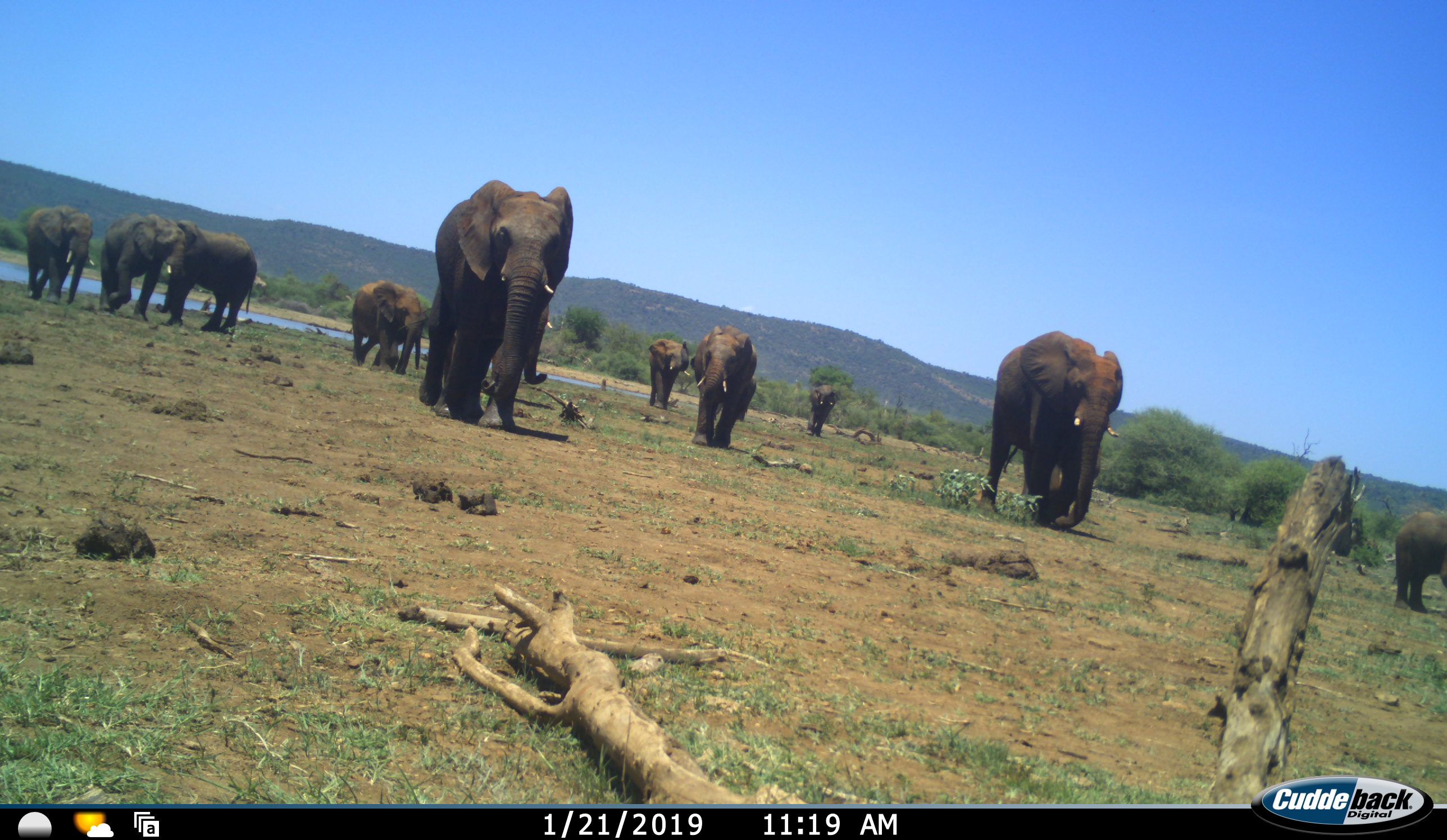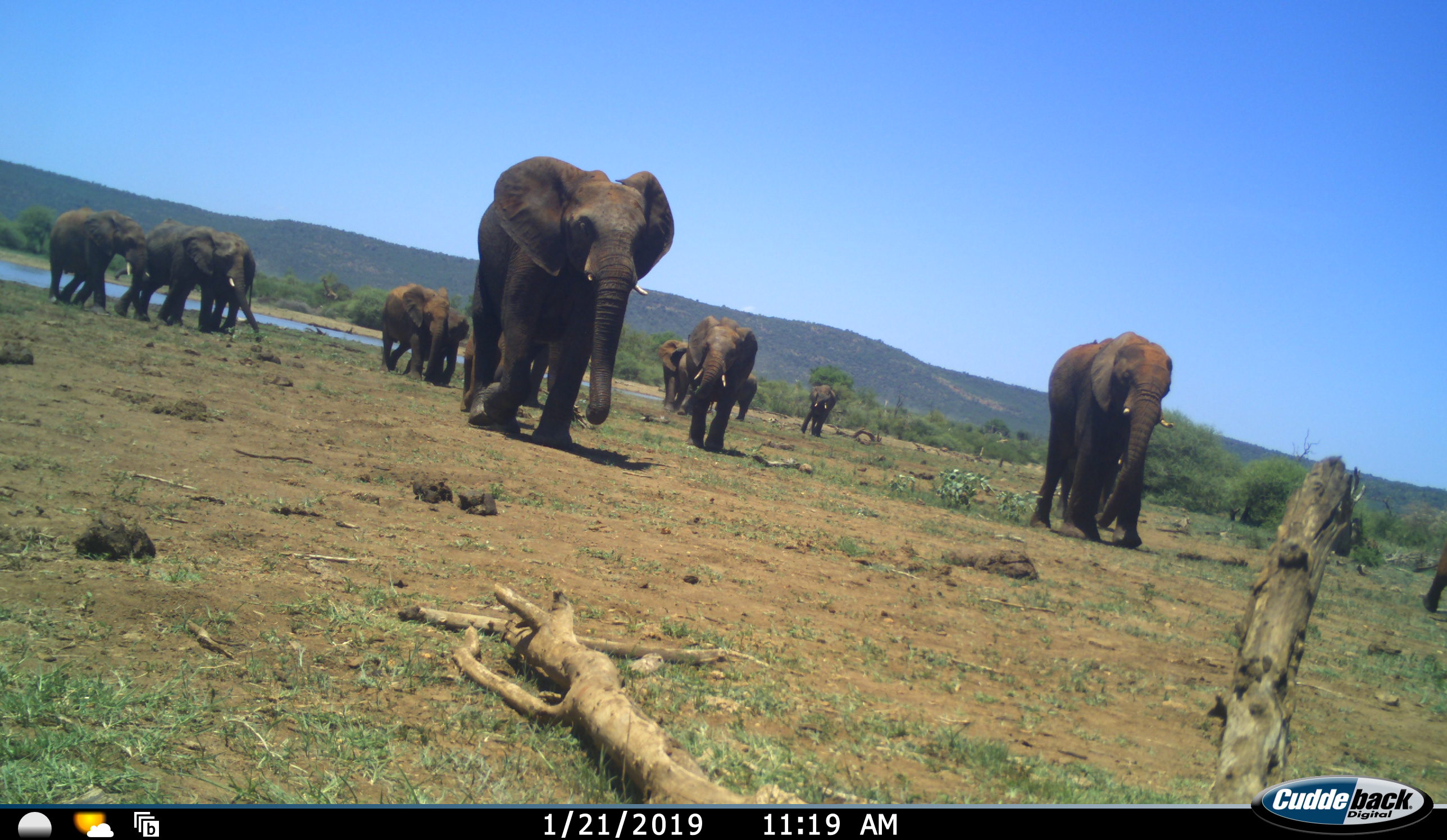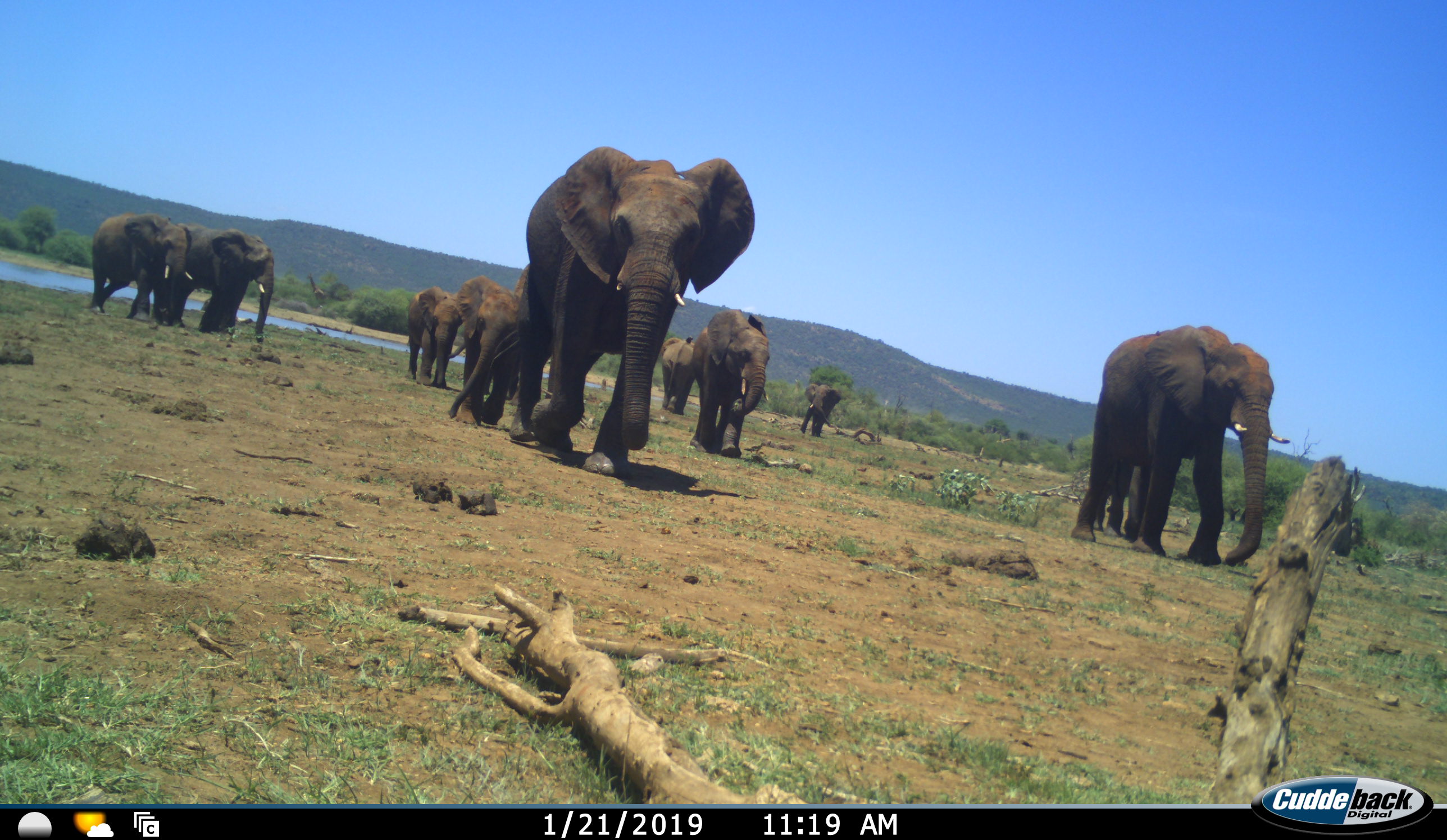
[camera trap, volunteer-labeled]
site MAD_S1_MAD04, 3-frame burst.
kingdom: Animalia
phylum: Chordata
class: Mammalia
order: Proboscidea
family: Elephantidae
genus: Loxodonta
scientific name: Loxodonta africana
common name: african bush elephant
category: elephant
Elephant (african bush elephant) (Loxodonta africana), count 11-50. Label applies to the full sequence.